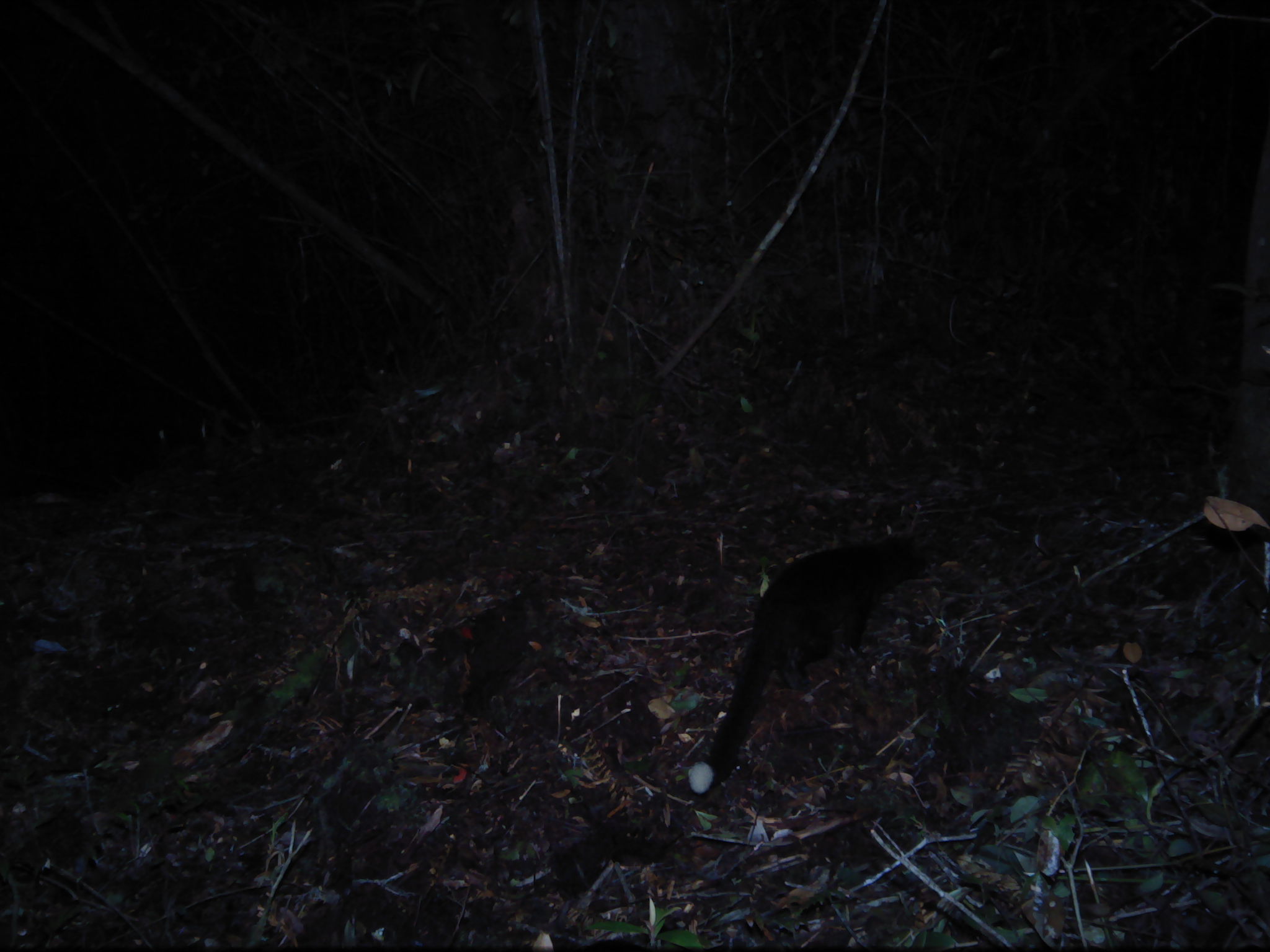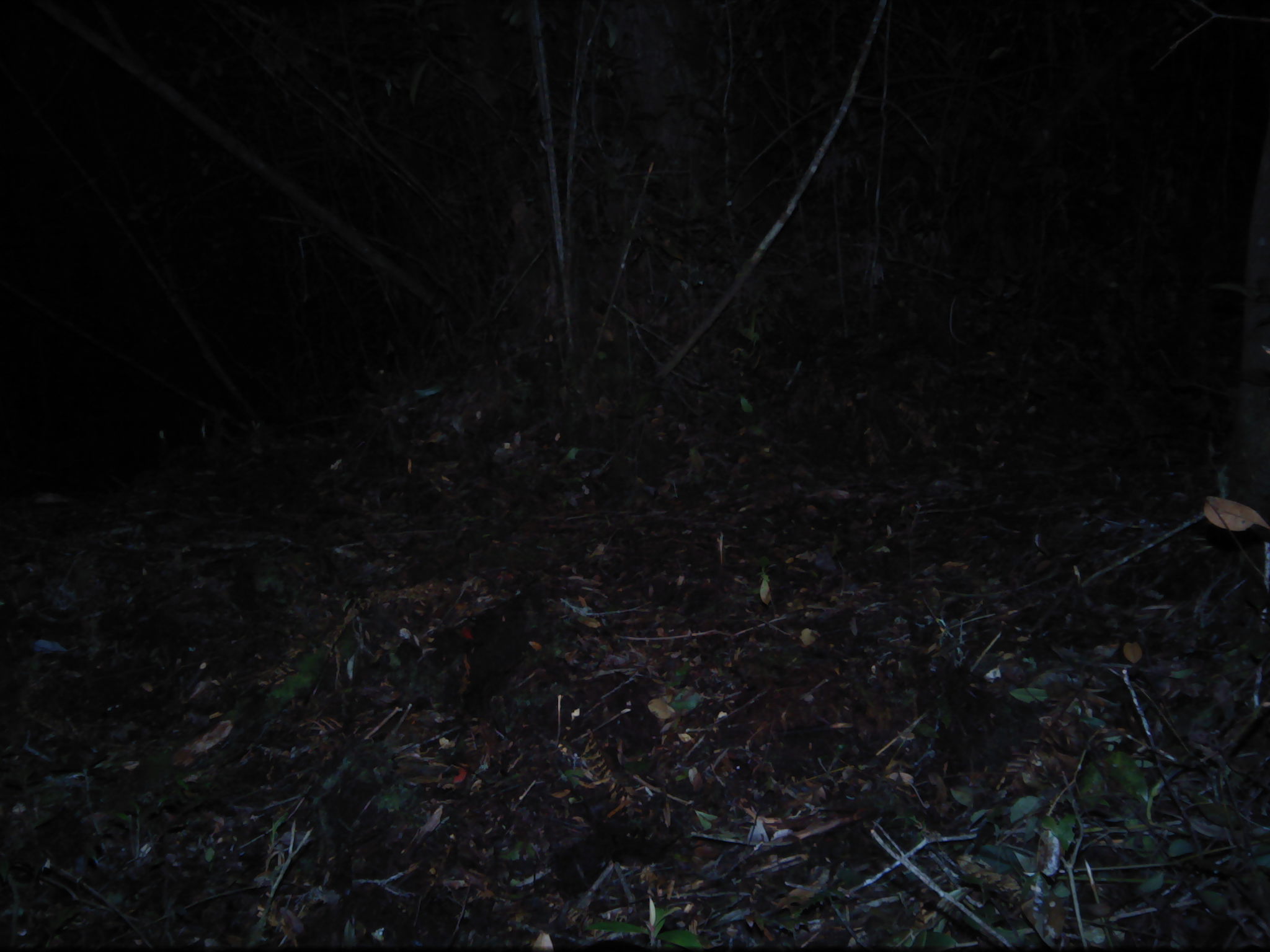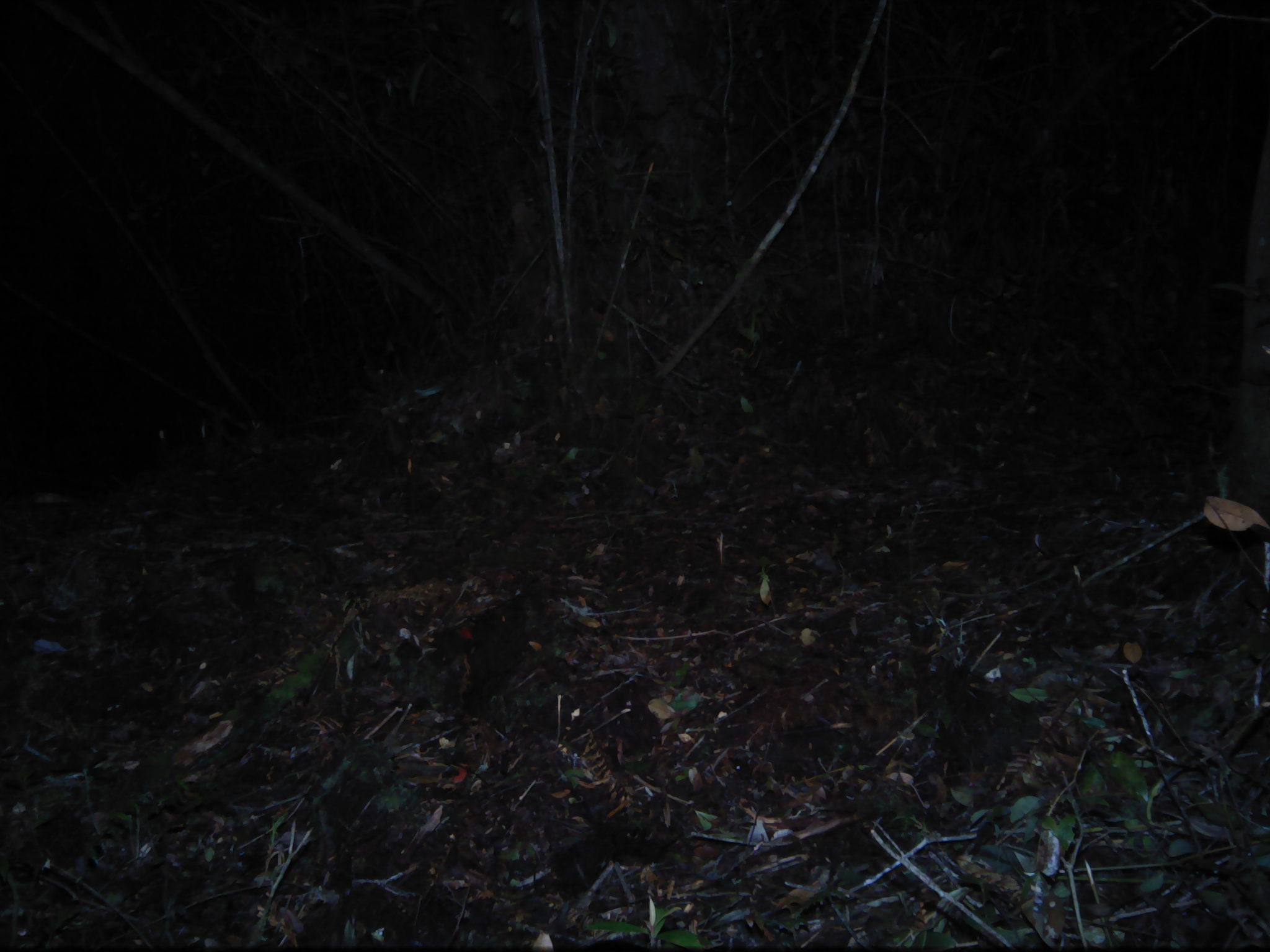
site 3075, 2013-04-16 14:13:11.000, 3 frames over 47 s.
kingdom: Animalia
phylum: Chordata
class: Mammalia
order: Carnivora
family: Viverridae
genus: Paguma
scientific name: Paguma larvata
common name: masked palm civet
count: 1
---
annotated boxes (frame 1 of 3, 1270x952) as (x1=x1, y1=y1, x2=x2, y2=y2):
paguma larvata: (x1=688, y1=531, x2=927, y2=797)